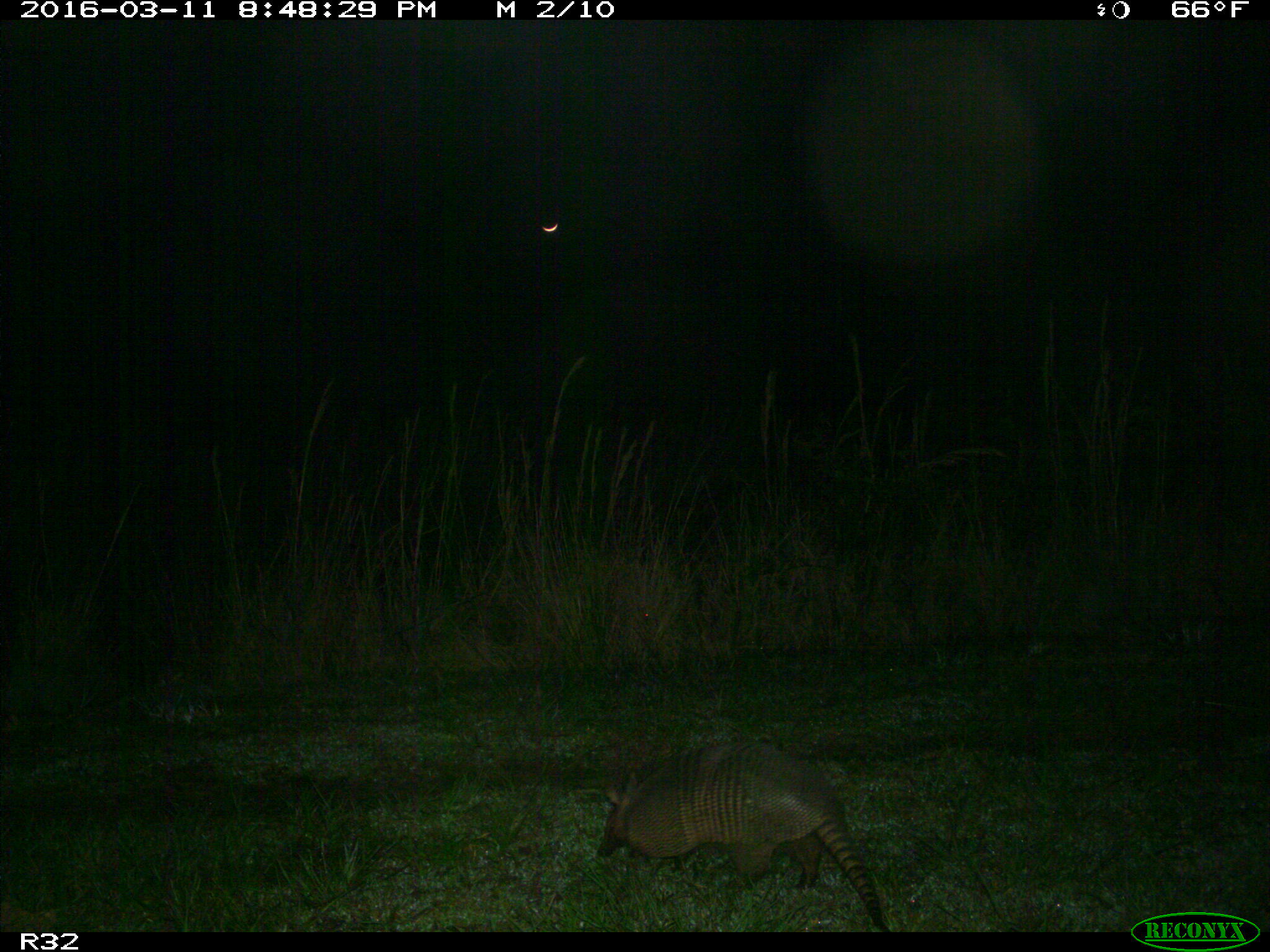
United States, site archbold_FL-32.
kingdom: Animalia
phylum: Chordata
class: Mammalia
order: Cingulata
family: Dasypodidae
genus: Dasypus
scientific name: Dasypus novemcinctus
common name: nine-banded armadillo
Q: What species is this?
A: Dasypus novemcinctus (nine-banded armadillo).